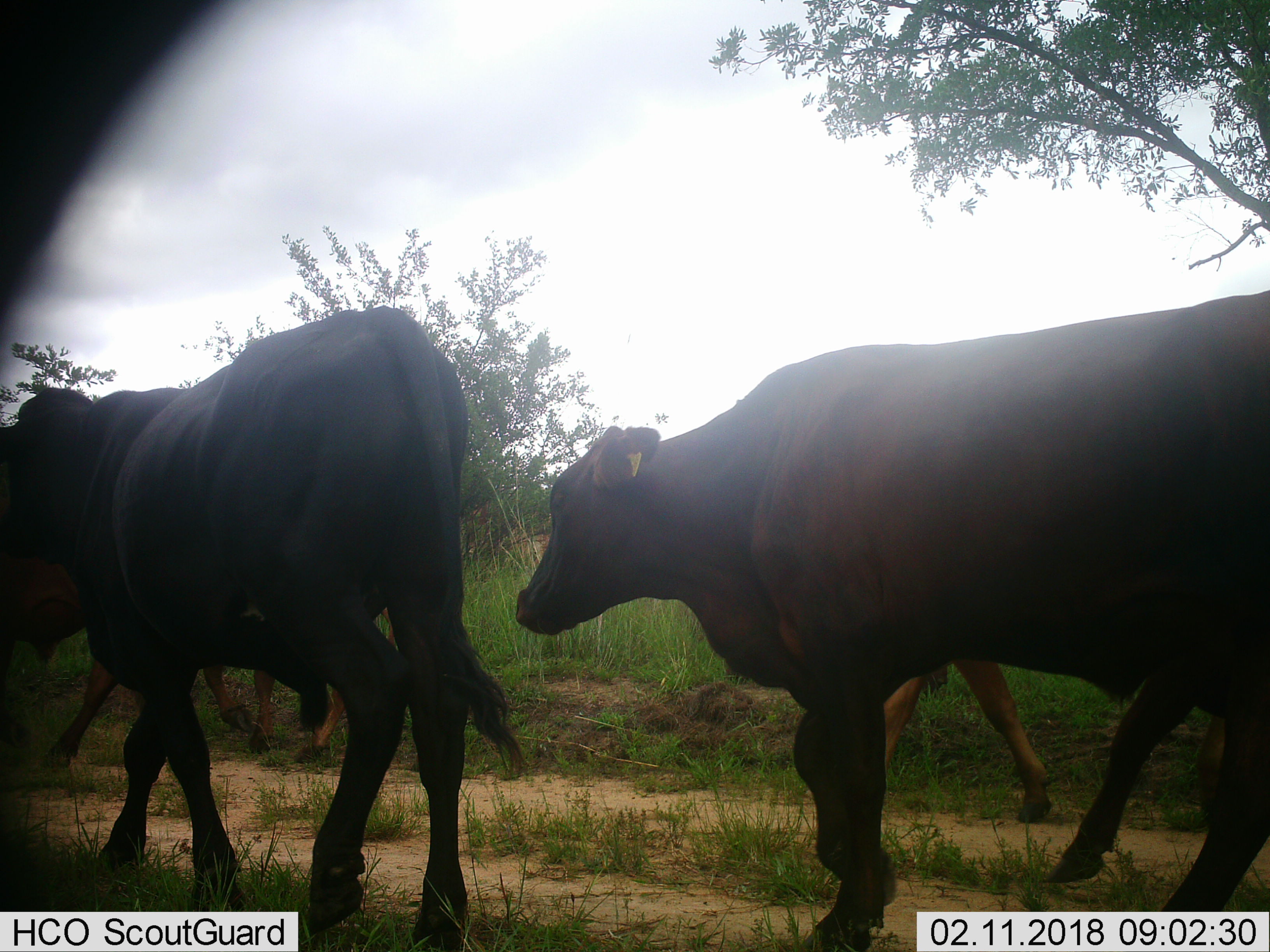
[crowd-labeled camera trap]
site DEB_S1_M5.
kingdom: Animalia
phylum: Chordata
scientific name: Vertebrata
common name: domestic animal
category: domesticanimal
Domesticanimal (domestic animal) (Vertebrata), count 4. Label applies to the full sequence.